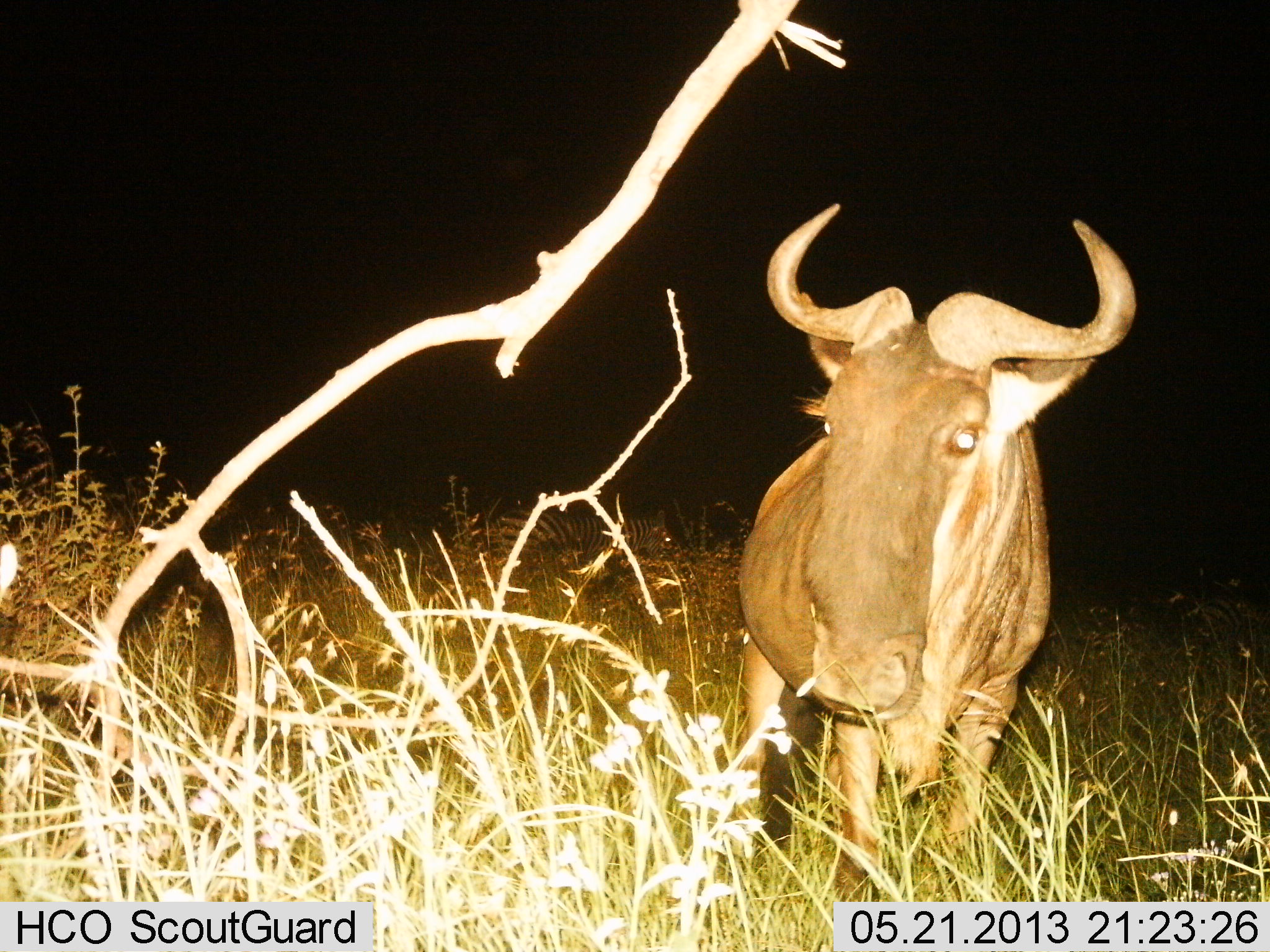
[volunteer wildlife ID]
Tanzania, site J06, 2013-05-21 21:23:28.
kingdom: Animalia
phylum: Chordata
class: Mammalia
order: Artiodactyla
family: Bovidae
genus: Connochaetes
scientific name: Connochaetes taurinus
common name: blue wildebeest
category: wildebeest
Wildebeest (blue wildebeest) (Connochaetes taurinus), count 1. Behavior (volunteer vote fractions): standing 90%, resting 0%, moving 0%, interacting 0%. Young present (vote fraction): 0%. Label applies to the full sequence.